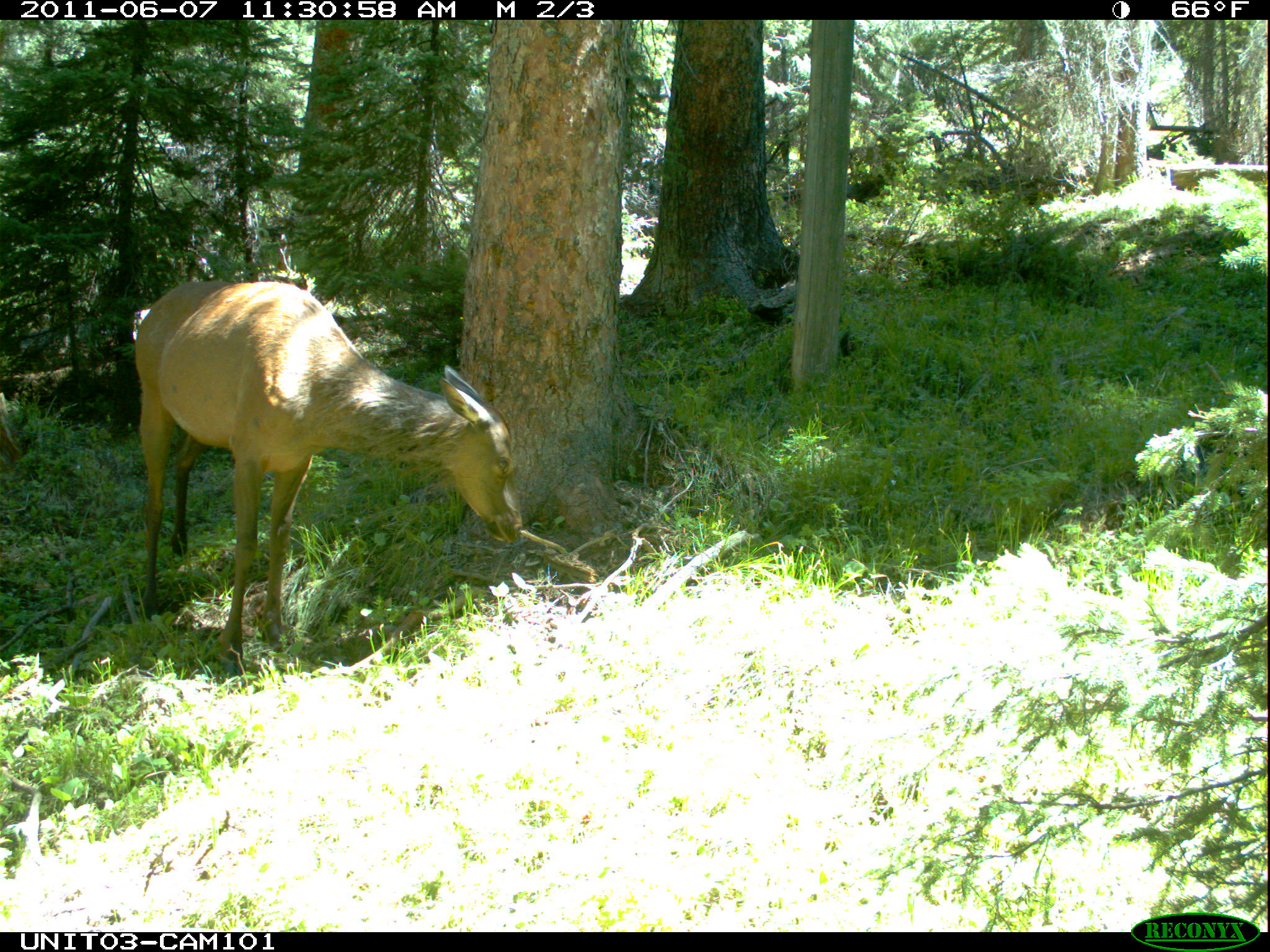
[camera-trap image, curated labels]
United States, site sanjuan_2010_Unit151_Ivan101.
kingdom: Animalia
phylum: Chordata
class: Mammalia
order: Artiodactyla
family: Cervidae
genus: Cervus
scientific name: Cervus elaphus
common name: red deer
Cervus elaphus (red deer).